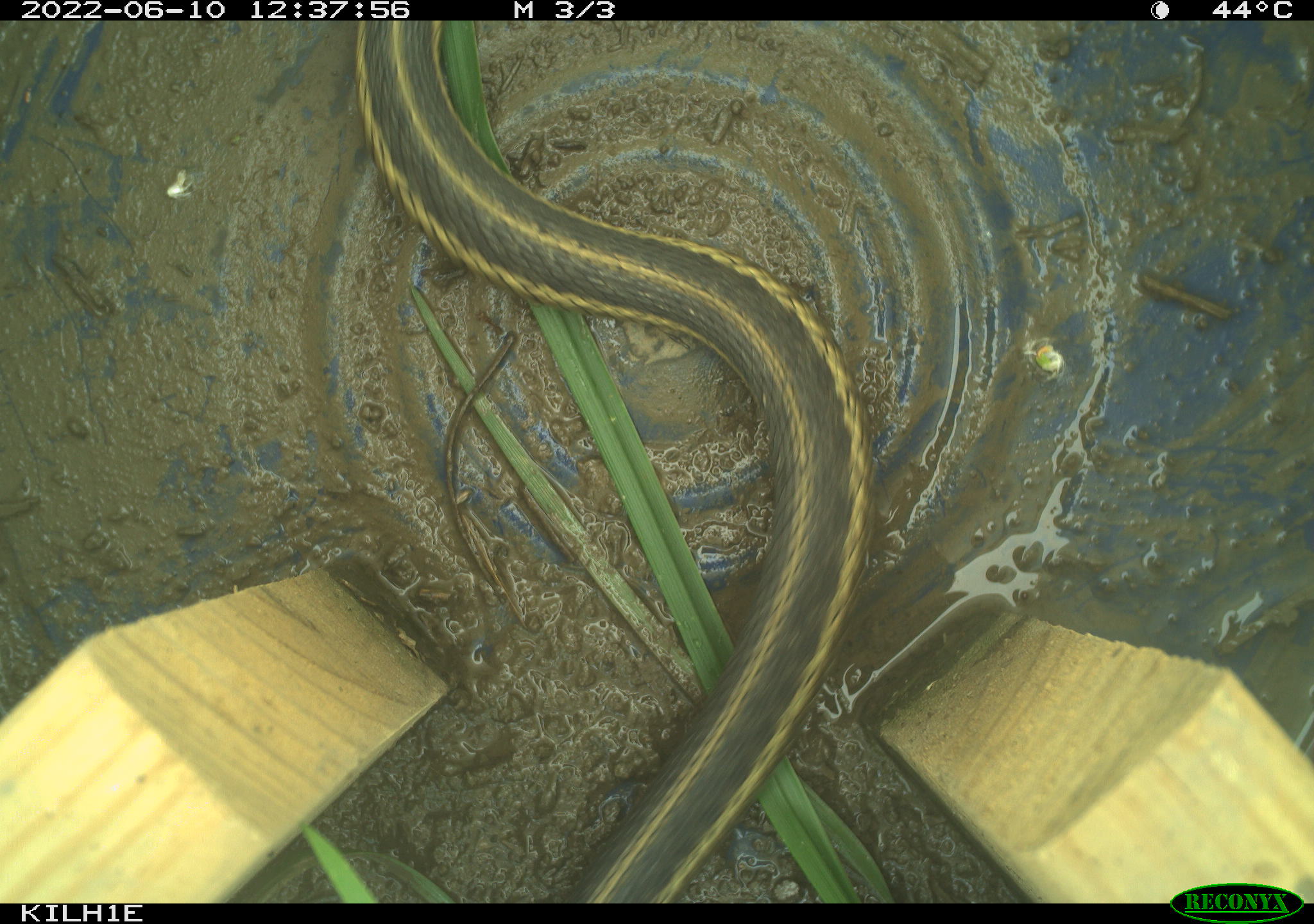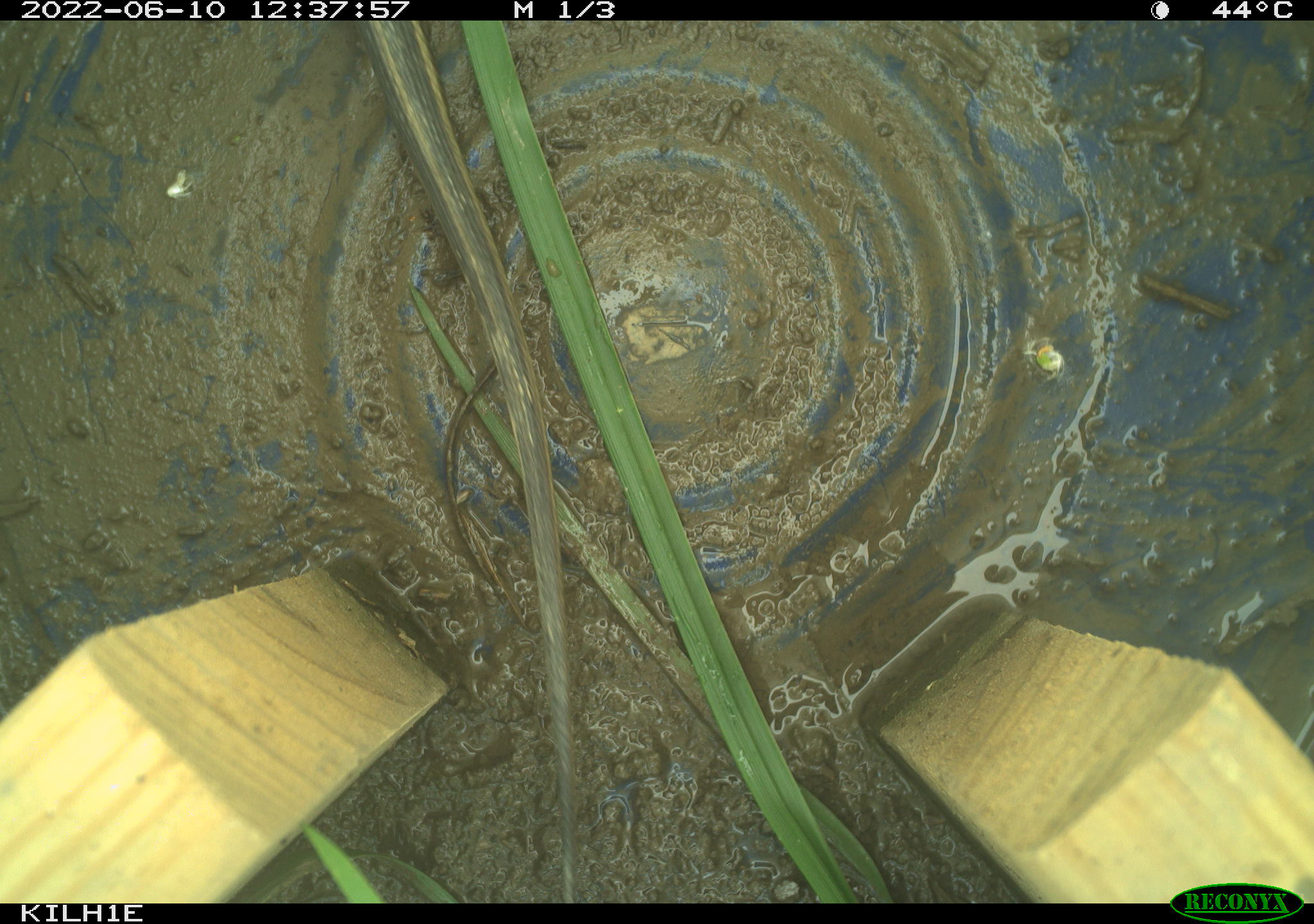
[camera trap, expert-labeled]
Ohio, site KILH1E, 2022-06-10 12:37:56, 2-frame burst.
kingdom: Animalia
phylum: Chordata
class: Reptilia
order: Squamata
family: Colubridae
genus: Thamnophis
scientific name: Thamnophis sirtalis sirtalis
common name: eastern gartersnake